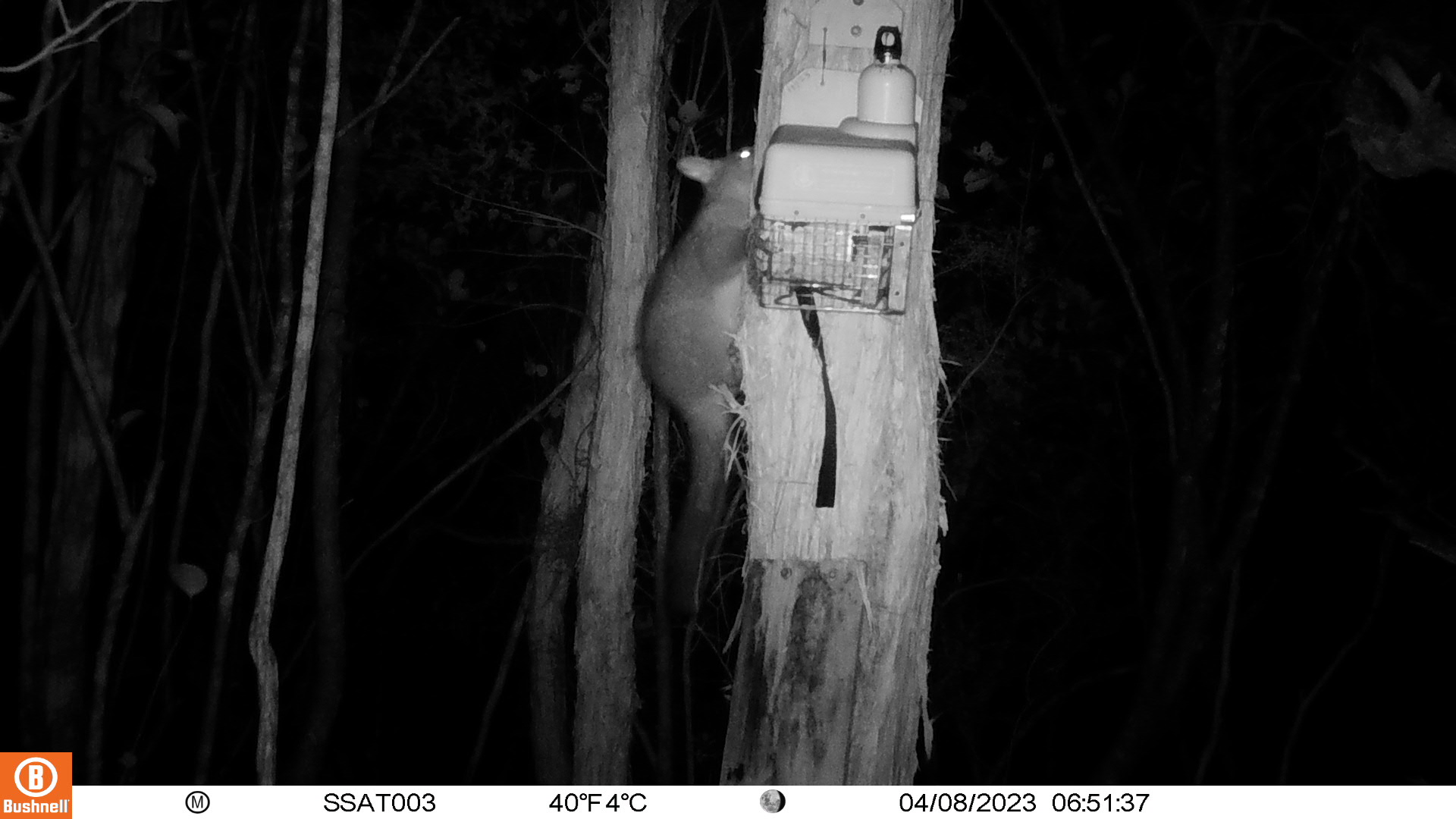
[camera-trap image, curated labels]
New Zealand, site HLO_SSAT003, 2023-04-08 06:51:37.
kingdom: Animalia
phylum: Chordata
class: Mammalia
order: Diprotodontia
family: Phalangeridae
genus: Trichosurus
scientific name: Trichosurus vulpecula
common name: common brushtail possum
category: possum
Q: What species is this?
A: Possum (common brushtail possum) (Trichosurus vulpecula).